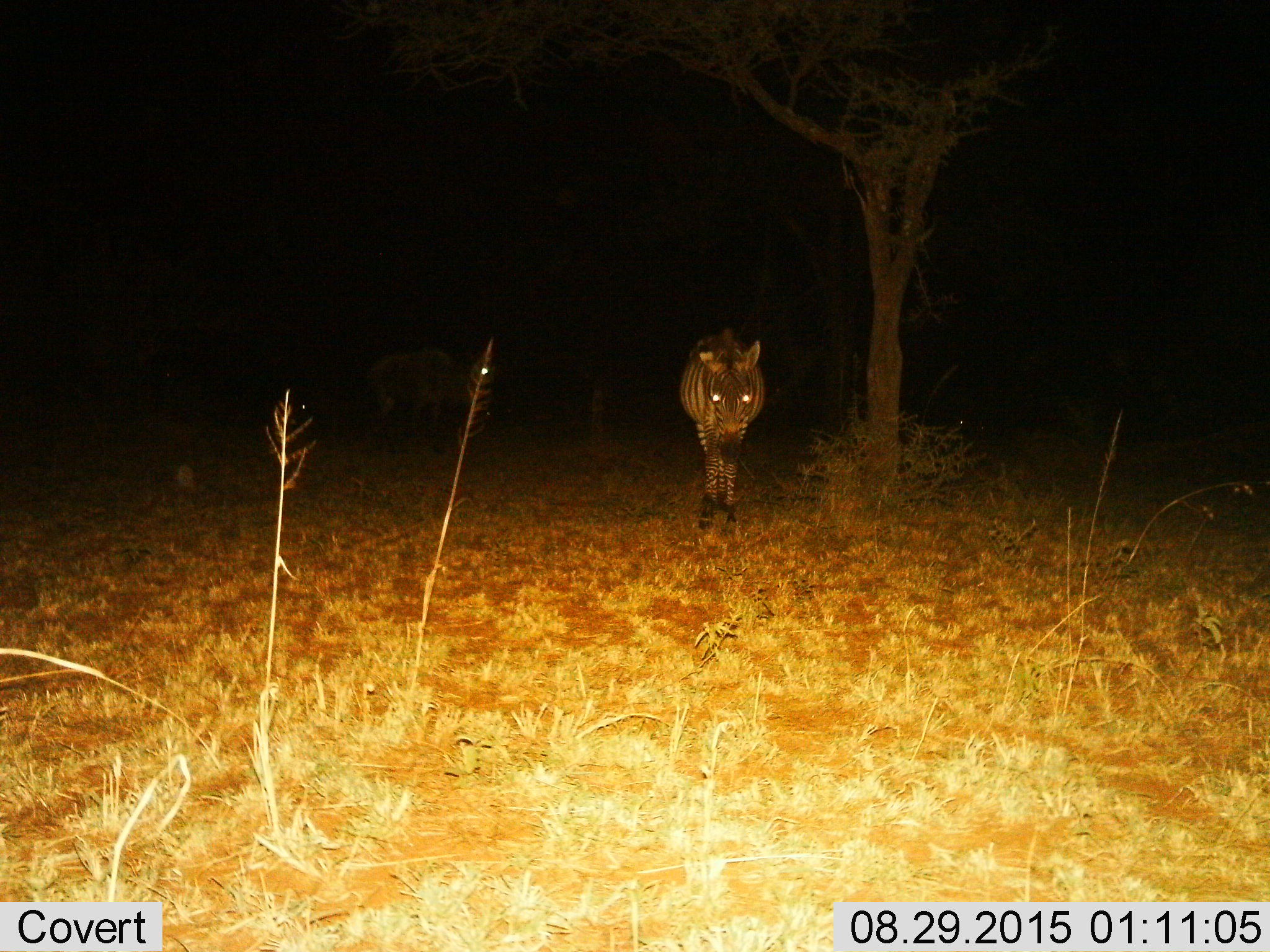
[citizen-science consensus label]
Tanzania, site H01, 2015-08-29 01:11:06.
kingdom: Animalia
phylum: Chordata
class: Mammalia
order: Perissodactyla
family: Equidae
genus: Equus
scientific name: Equus quagga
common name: plains zebra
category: zebra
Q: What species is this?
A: Zebra (plains zebra) (Equus quagga).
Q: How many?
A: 1.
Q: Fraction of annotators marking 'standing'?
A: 70%.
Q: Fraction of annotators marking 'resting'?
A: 0%.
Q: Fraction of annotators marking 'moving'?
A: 40%.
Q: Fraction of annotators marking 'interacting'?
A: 0%.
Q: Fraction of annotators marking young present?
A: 0%.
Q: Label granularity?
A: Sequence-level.